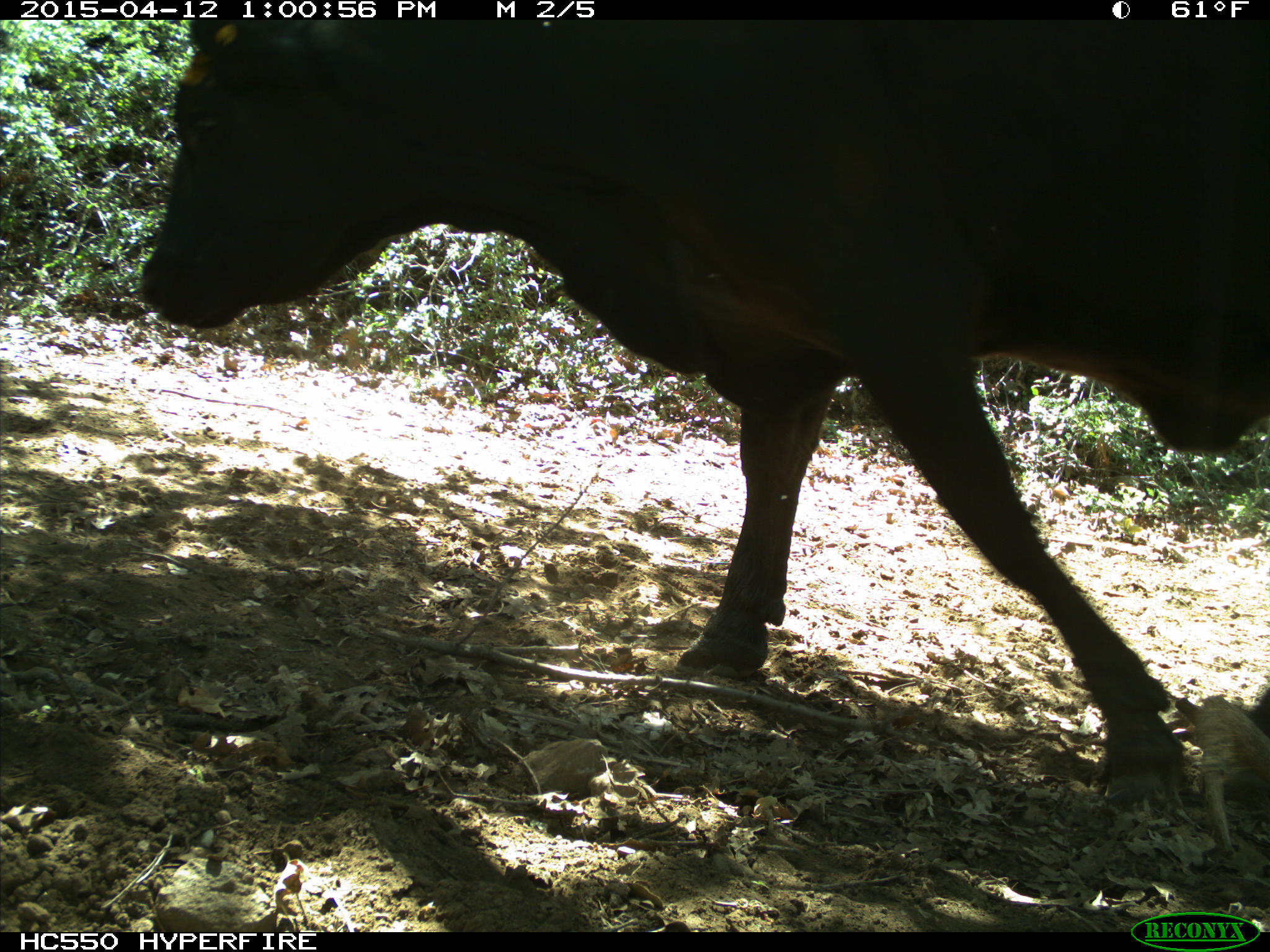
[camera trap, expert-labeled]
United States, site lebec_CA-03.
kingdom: Animalia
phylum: Chordata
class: Mammalia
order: Artiodactyla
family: Bovidae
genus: Bos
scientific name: Bos taurus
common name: domestic cow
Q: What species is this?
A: Bos taurus (domestic cow).